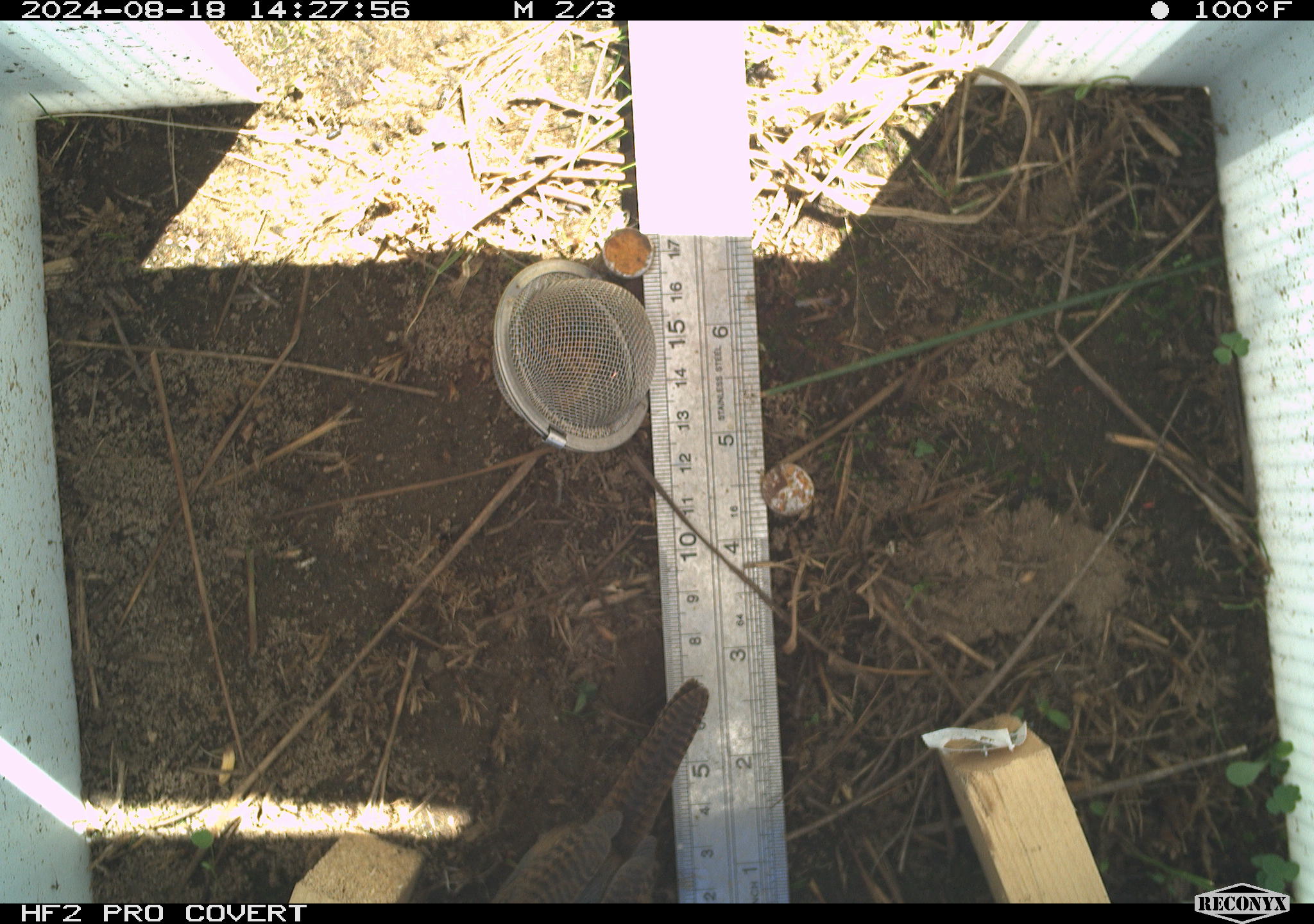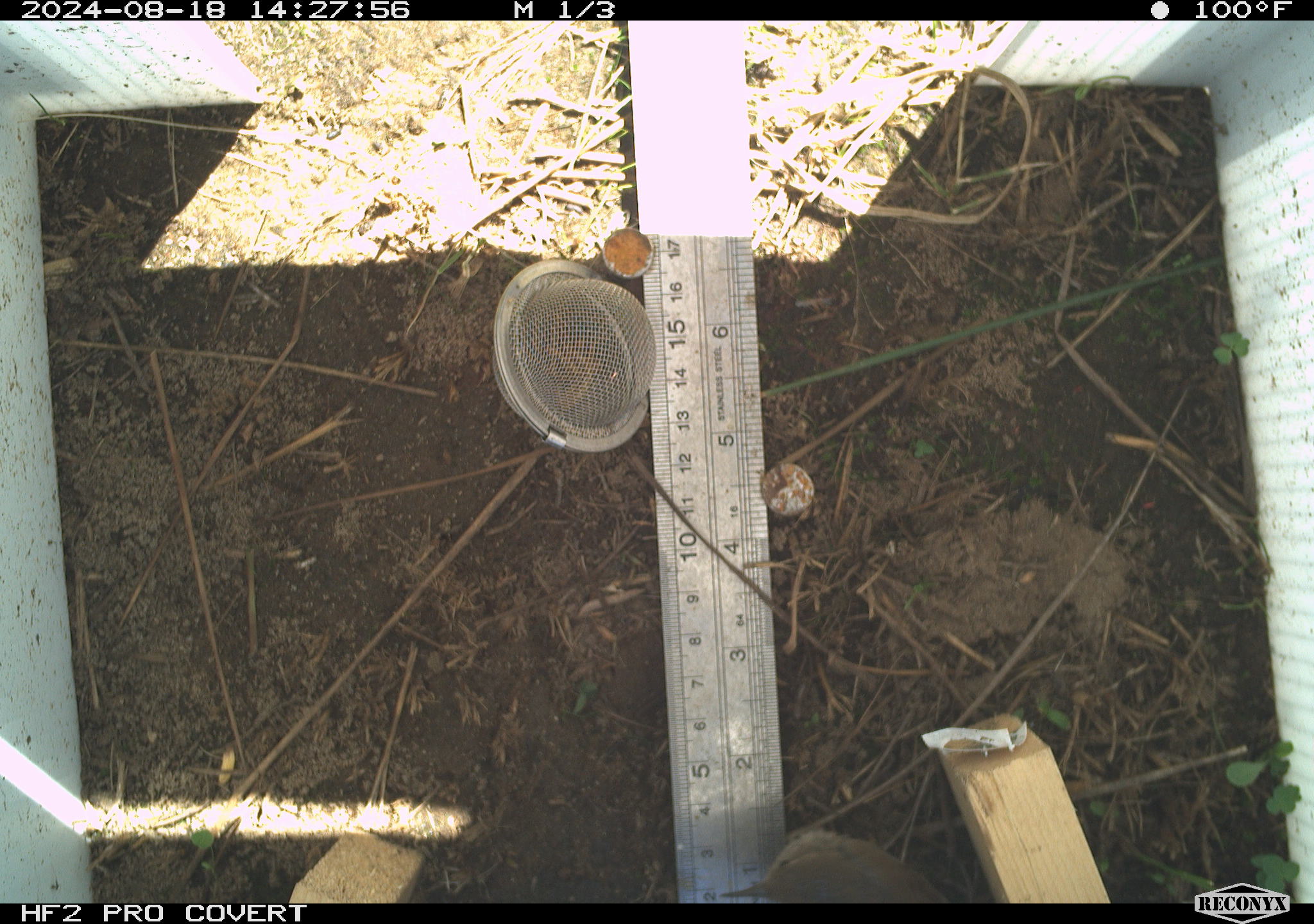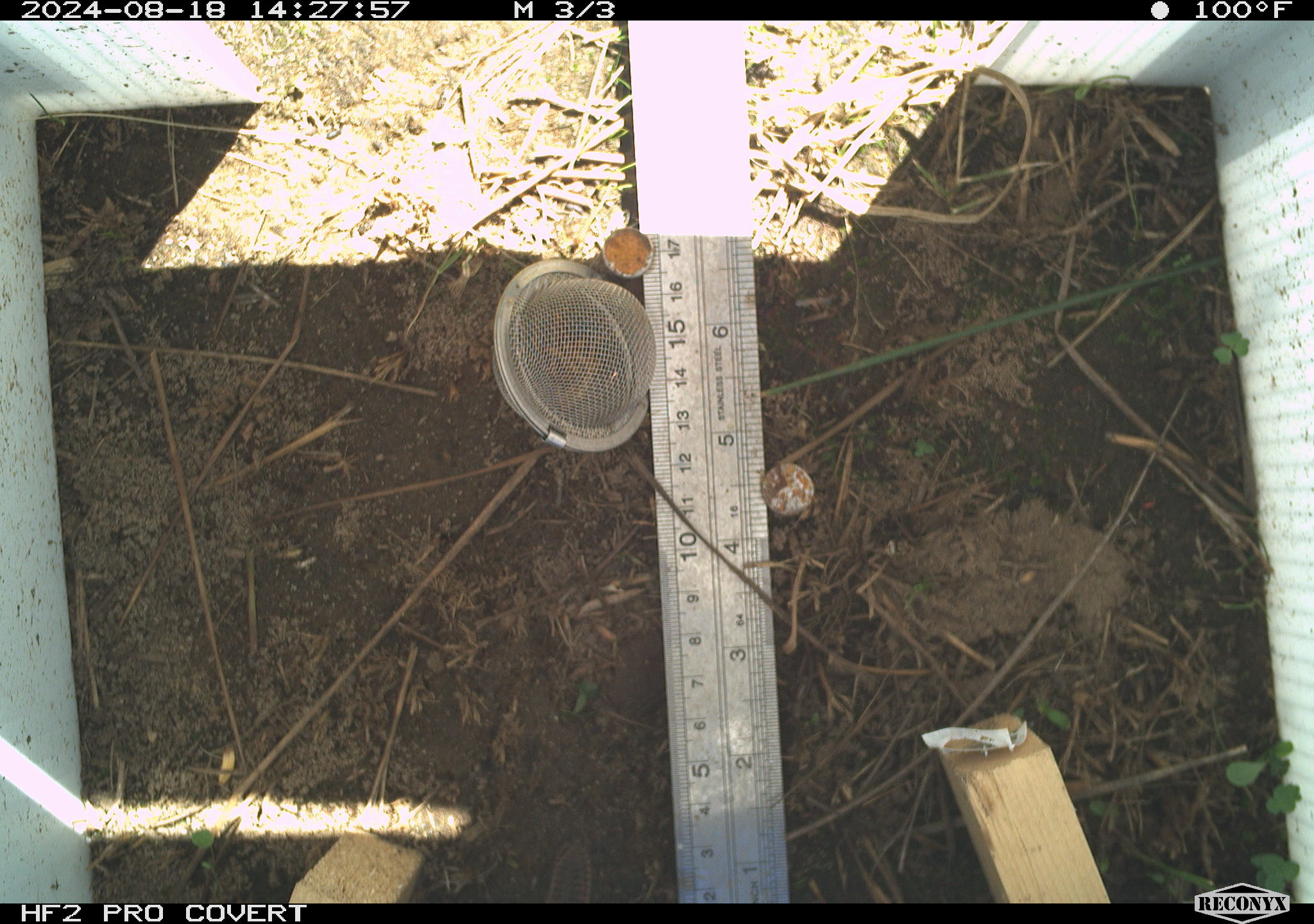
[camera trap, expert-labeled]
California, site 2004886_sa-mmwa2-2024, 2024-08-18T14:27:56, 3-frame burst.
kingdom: Animalia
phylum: Chordata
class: Aves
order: Passeriformes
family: Troglodytidae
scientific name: Troglodytidae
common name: wren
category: troglodytidae family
Troglodytidae family (wren) (Troglodytidae).